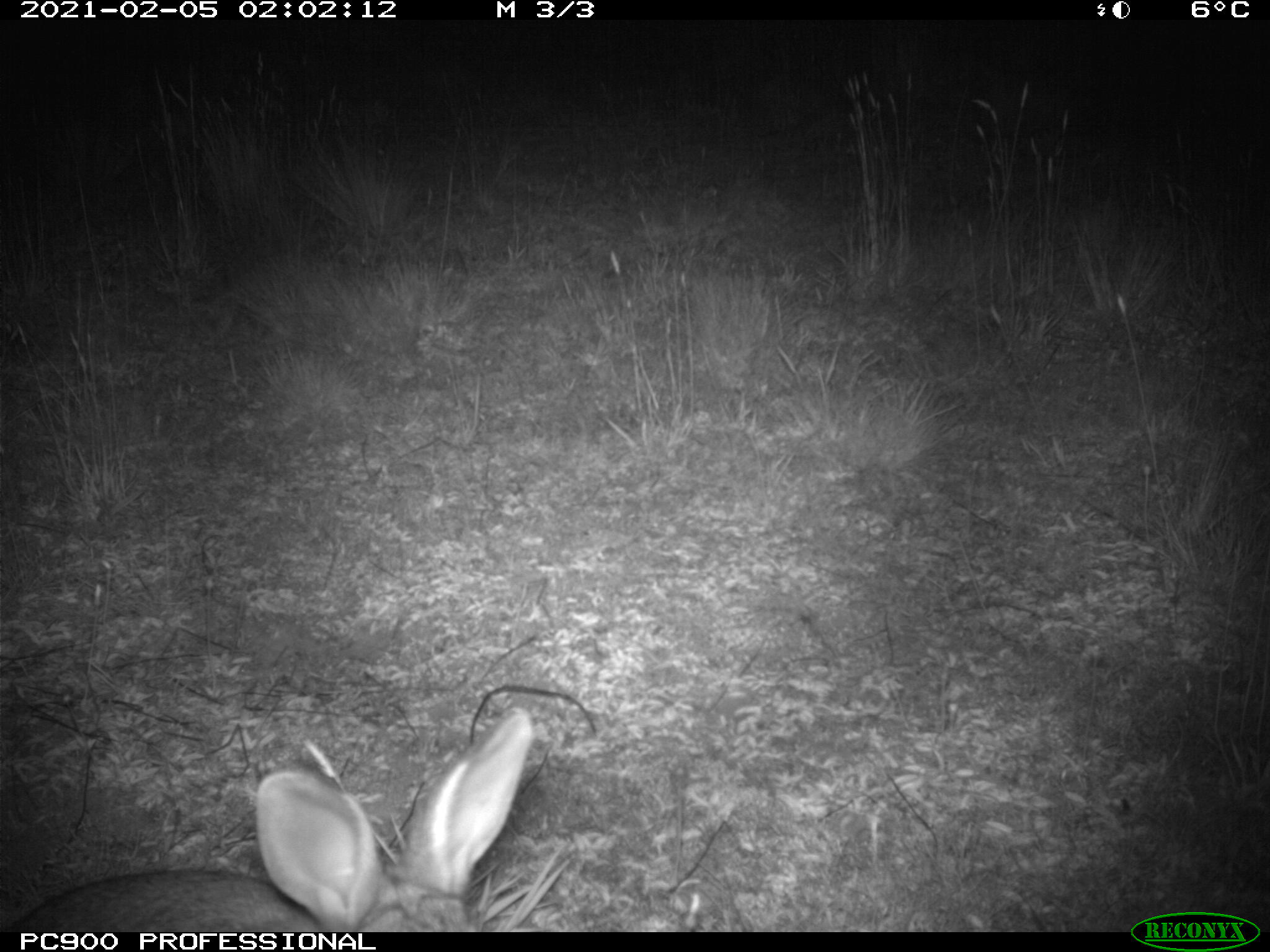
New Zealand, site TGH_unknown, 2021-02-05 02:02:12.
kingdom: Animalia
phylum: Chordata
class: Mammalia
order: Lagomorpha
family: Leporidae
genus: Oryctolagus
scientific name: Oryctolagus cuniculus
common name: european rabbit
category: rabbit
Rabbit (european rabbit) (Oryctolagus cuniculus).